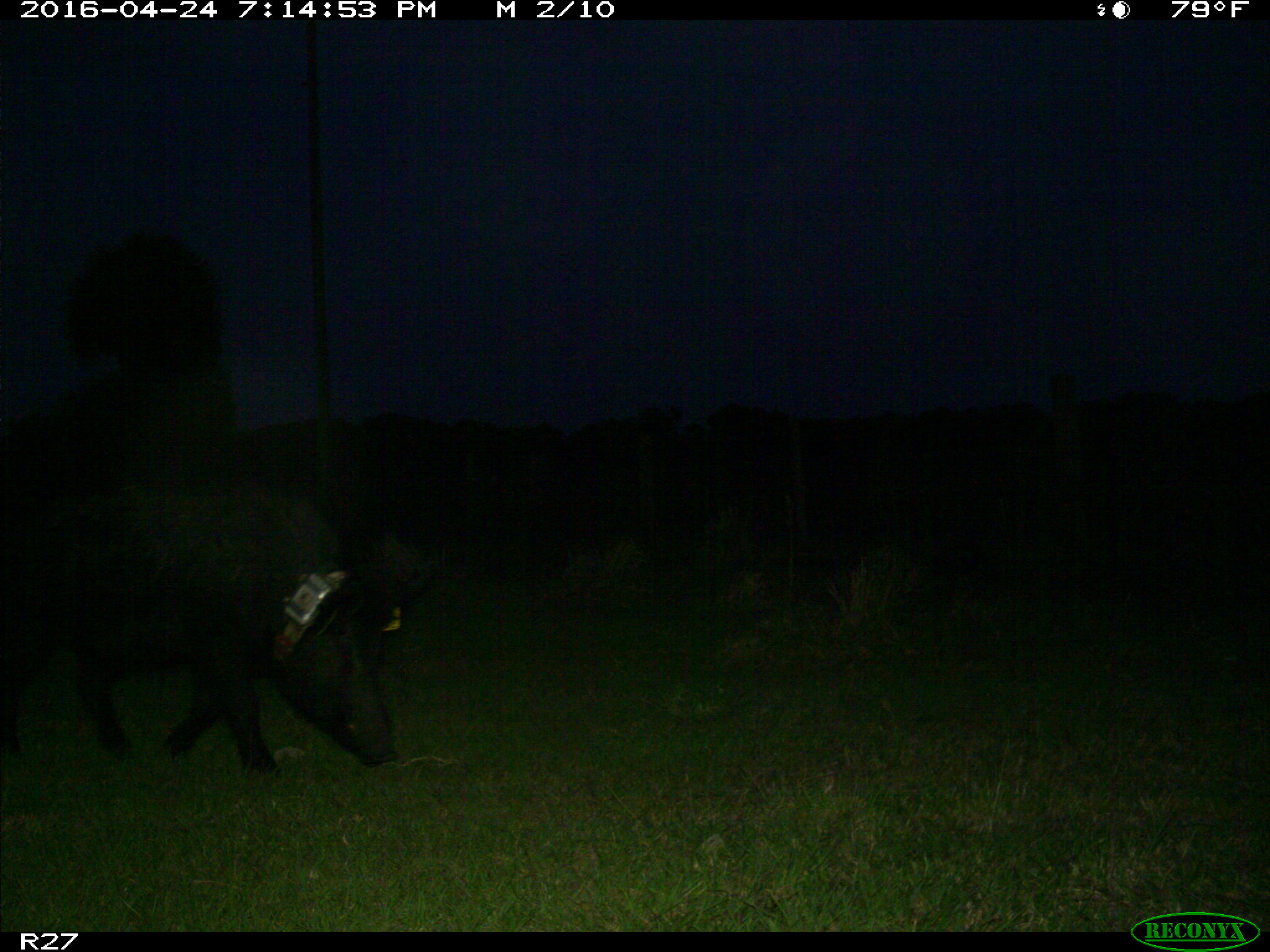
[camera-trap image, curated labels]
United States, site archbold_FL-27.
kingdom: Animalia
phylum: Chordata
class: Mammalia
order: Artiodactyla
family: Suidae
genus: Sus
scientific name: Sus scrofa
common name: wild boar